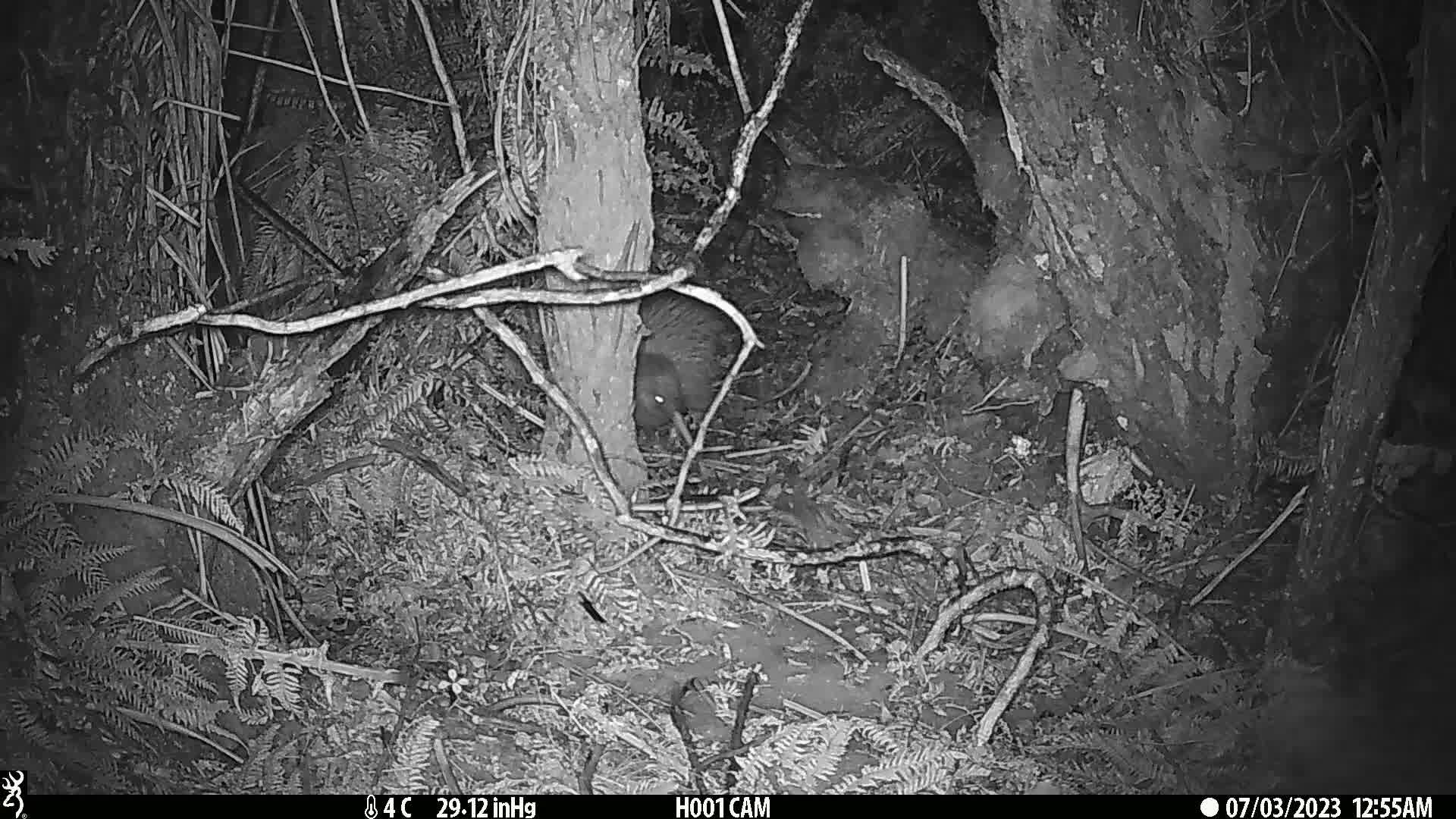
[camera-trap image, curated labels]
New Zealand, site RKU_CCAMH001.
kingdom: Animalia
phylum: Chordata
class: Aves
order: Apterygiformes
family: Apterygidae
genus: Apteryx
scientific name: Apteryx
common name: kiwi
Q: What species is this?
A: Kiwi (Apteryx).